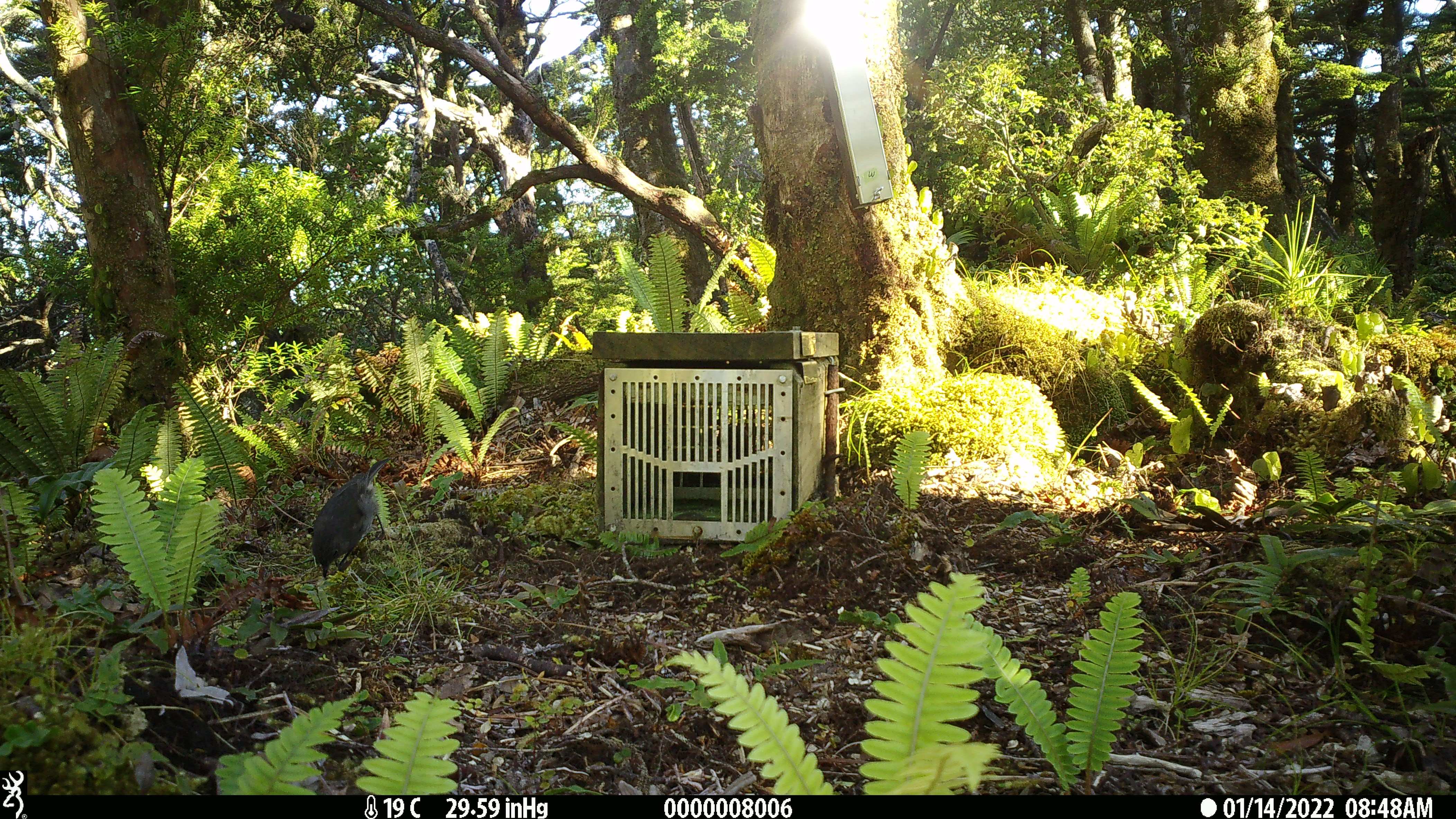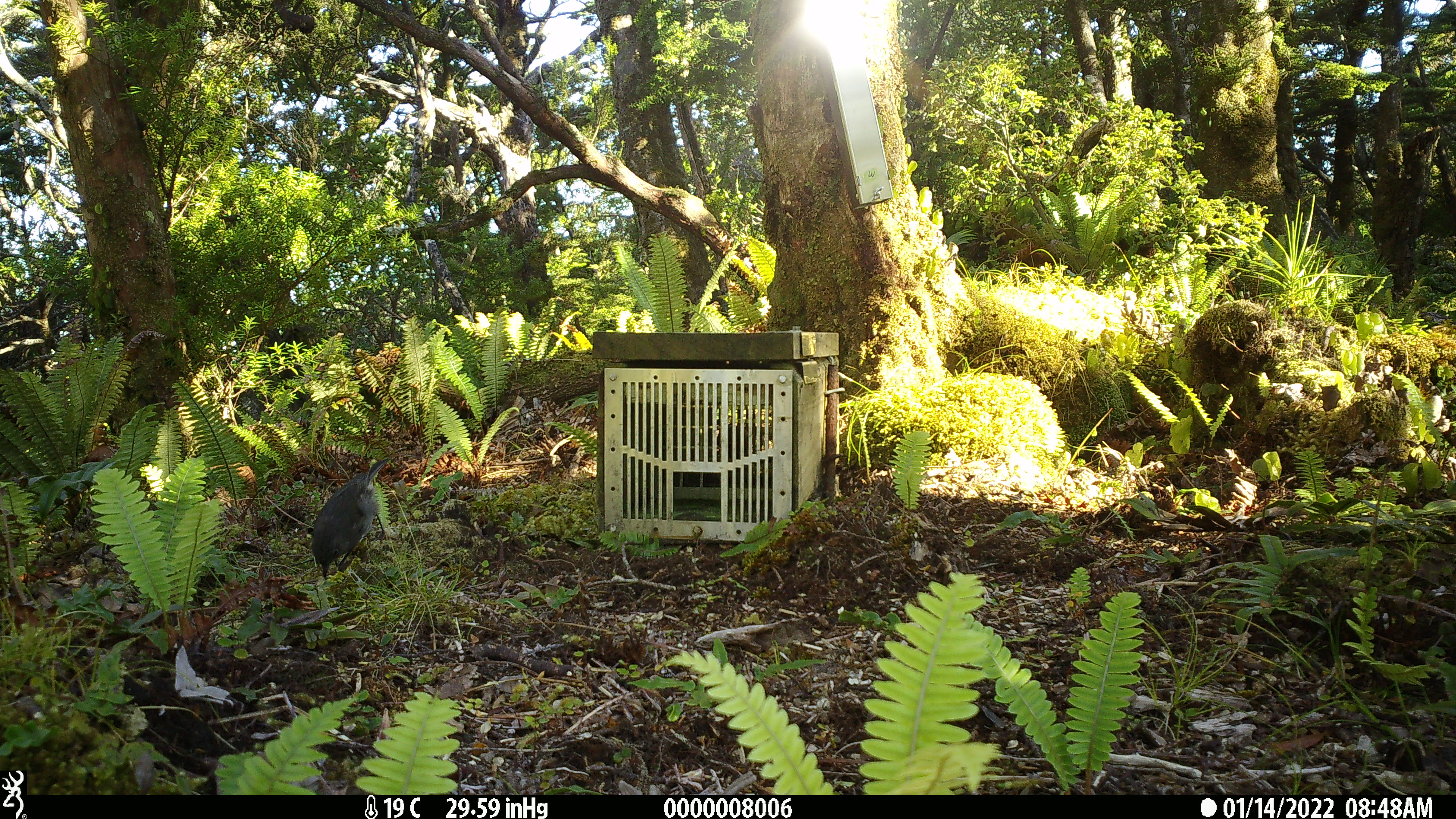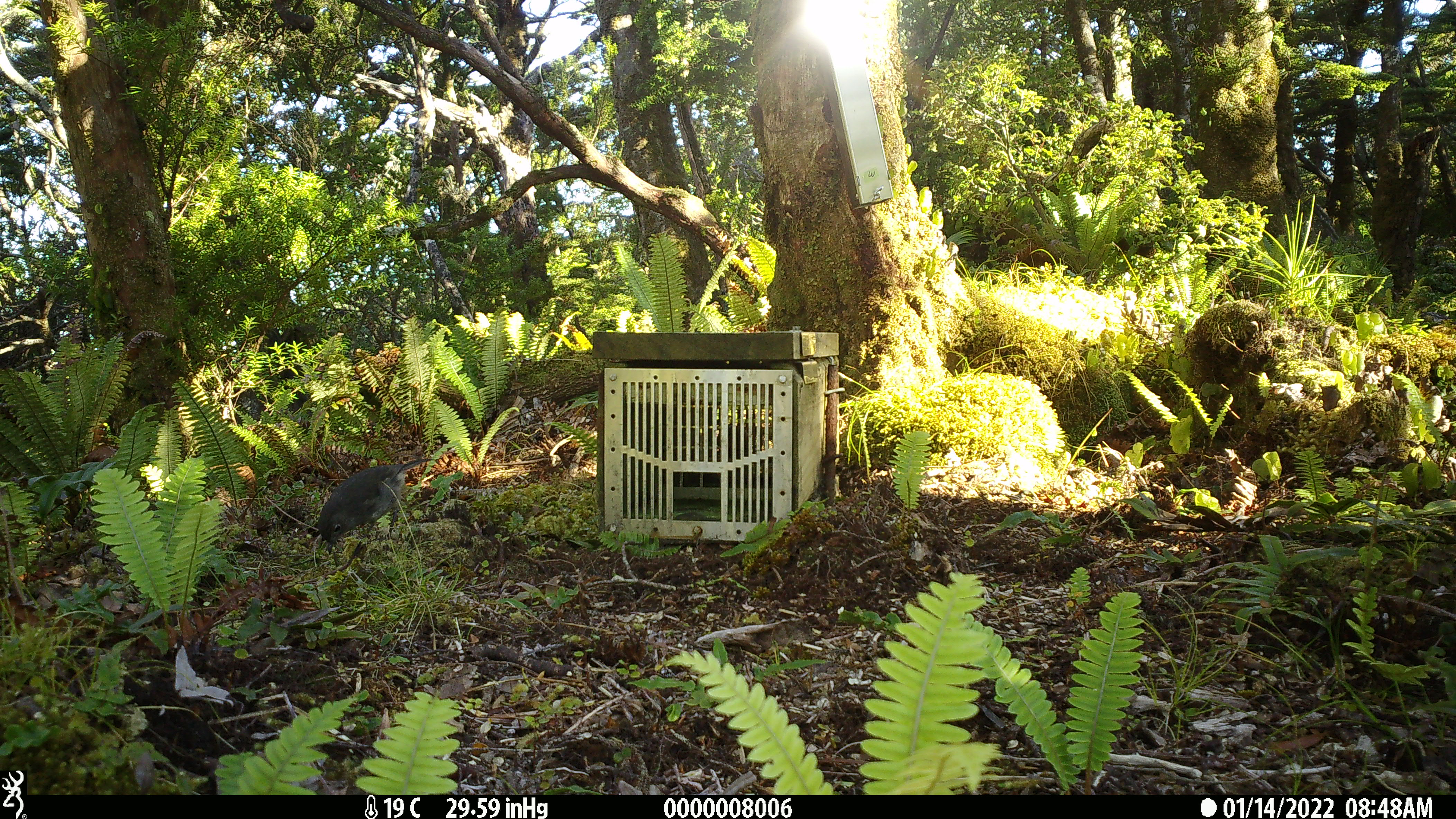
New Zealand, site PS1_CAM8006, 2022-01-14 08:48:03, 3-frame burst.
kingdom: Animalia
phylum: Chordata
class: Aves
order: Passeriformes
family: Petroicidae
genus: Petroica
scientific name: Petroica australis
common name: new zealand robin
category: robin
Robin (new zealand robin) (Petroica australis).